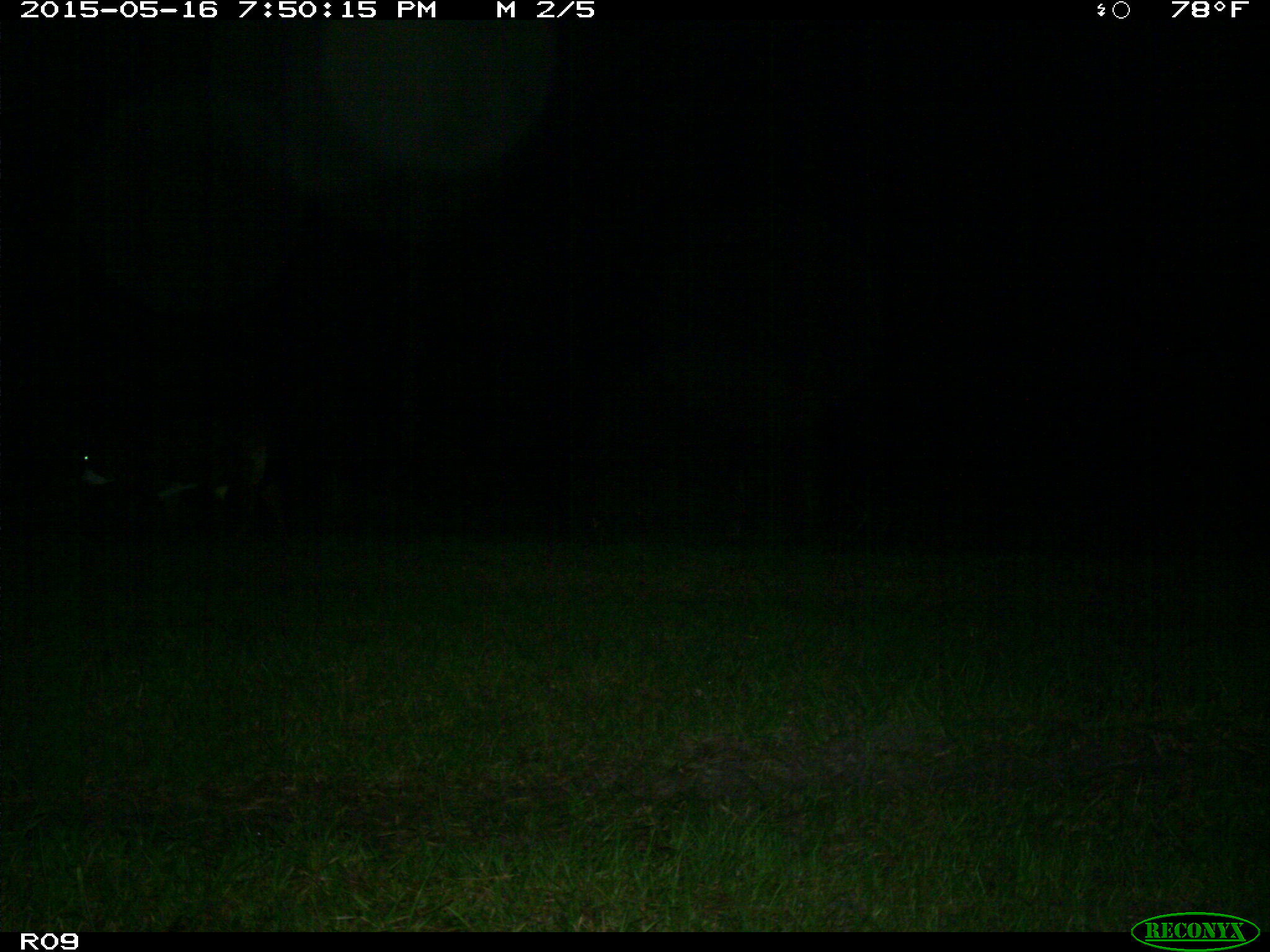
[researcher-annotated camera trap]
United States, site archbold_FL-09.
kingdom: Animalia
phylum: Chordata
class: Mammalia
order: Artiodactyla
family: Bovidae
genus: Bos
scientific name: Bos taurus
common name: domestic cow